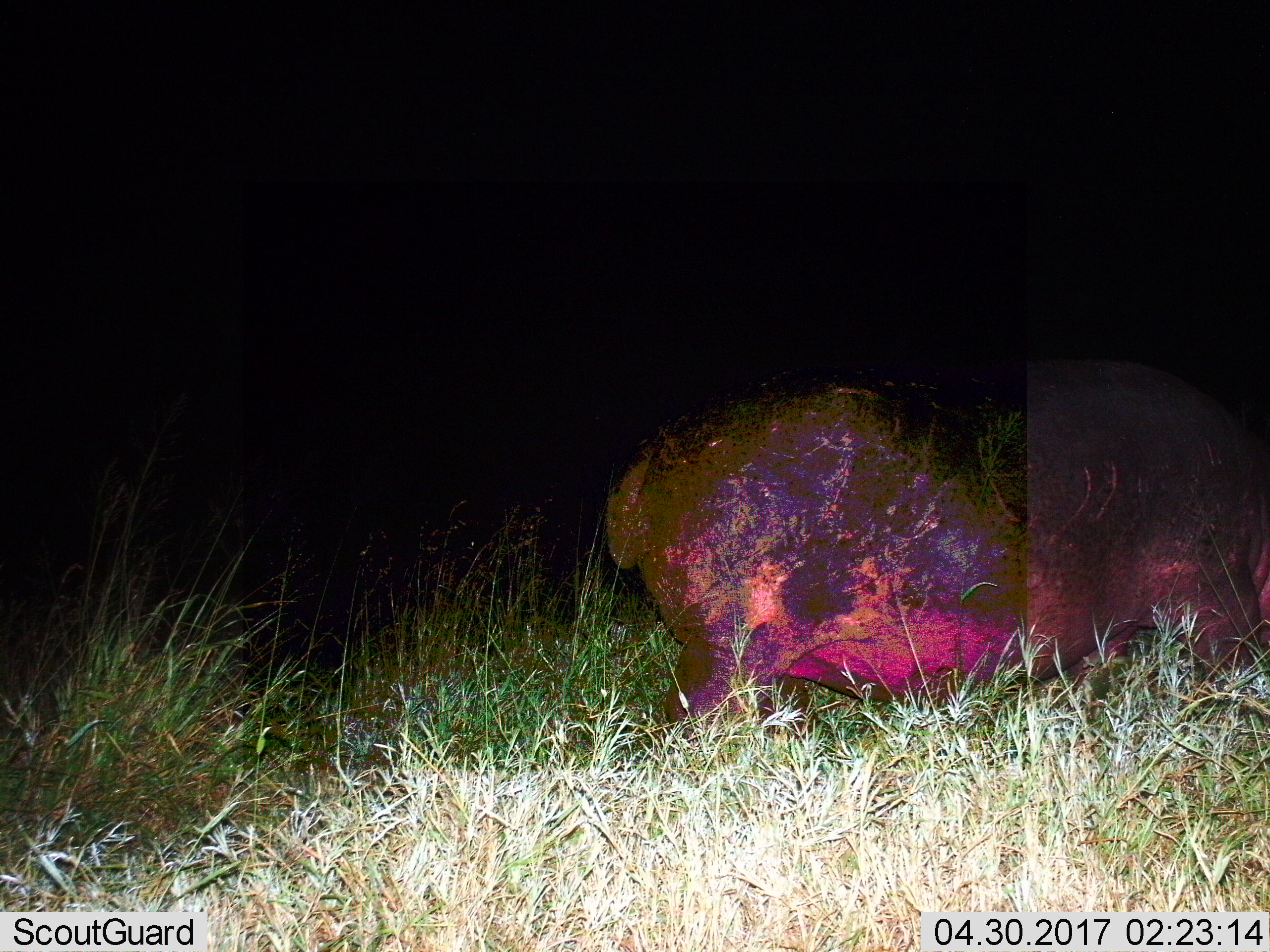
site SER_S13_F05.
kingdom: Animalia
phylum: Chordata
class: Mammalia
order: Artiodactyla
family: Hippopotamidae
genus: Hippopotamus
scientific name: Hippopotamus amphibius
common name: hippopotamus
Hippopotamus (Hippopotamus amphibius), count 1. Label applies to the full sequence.